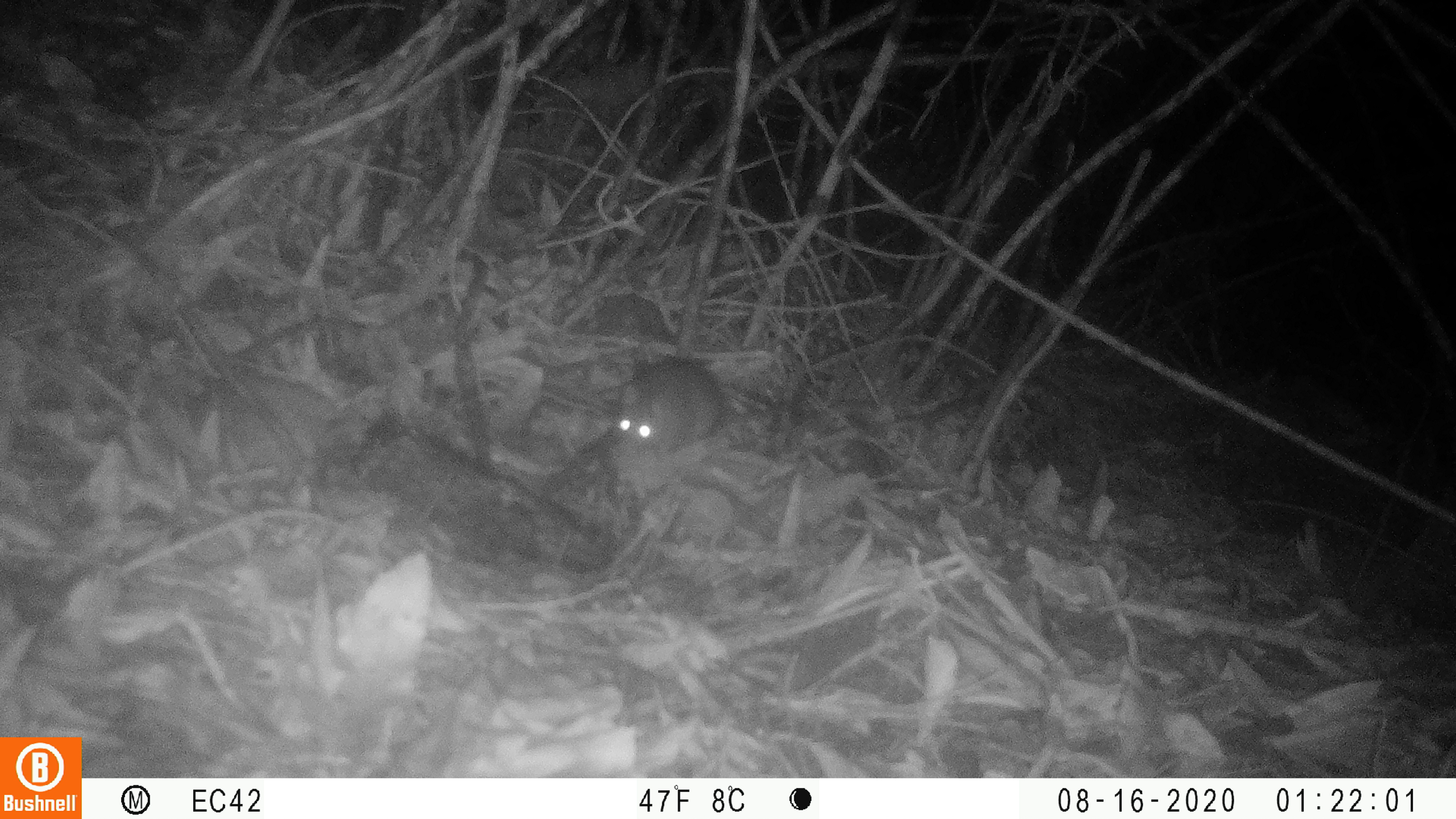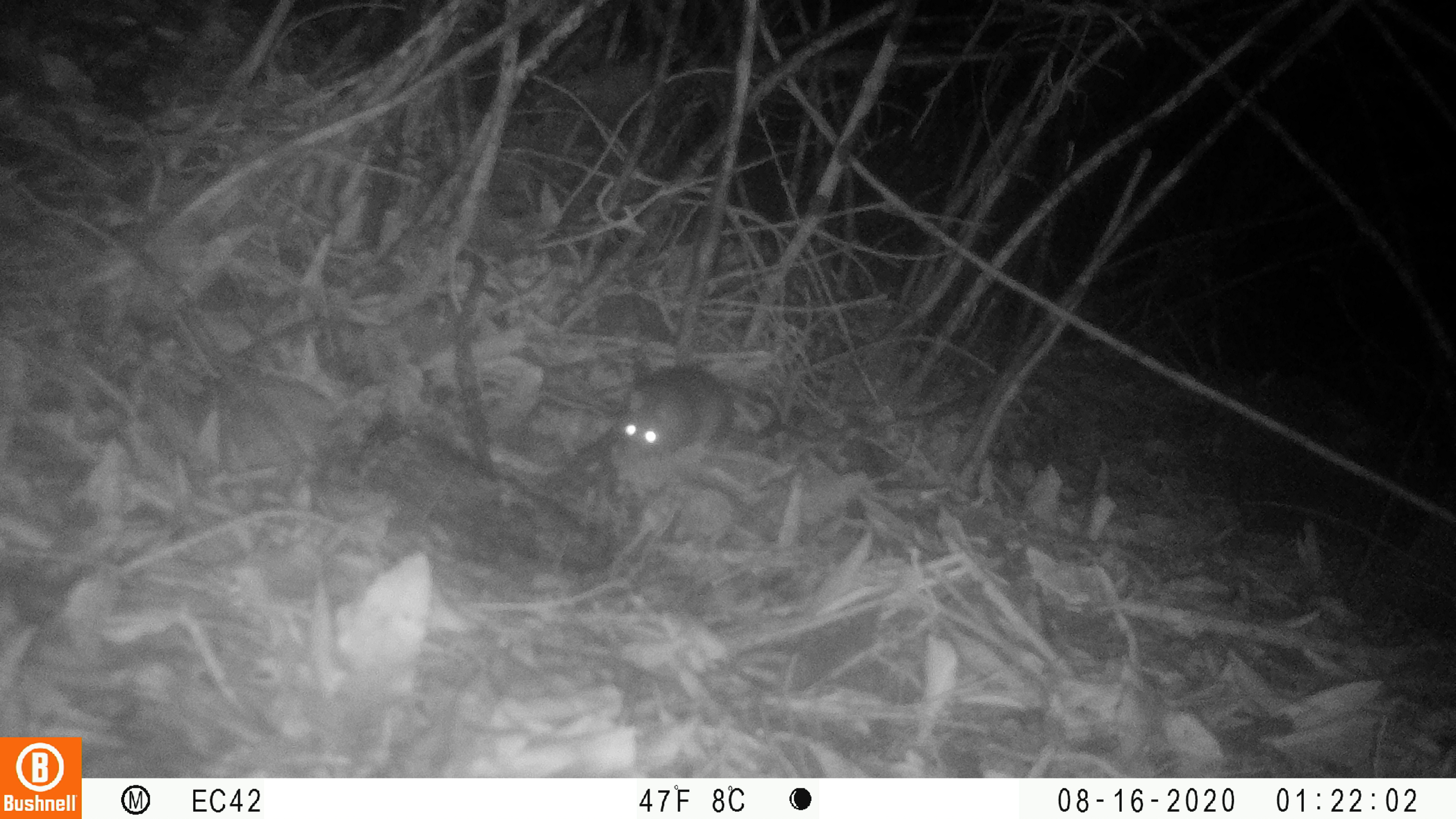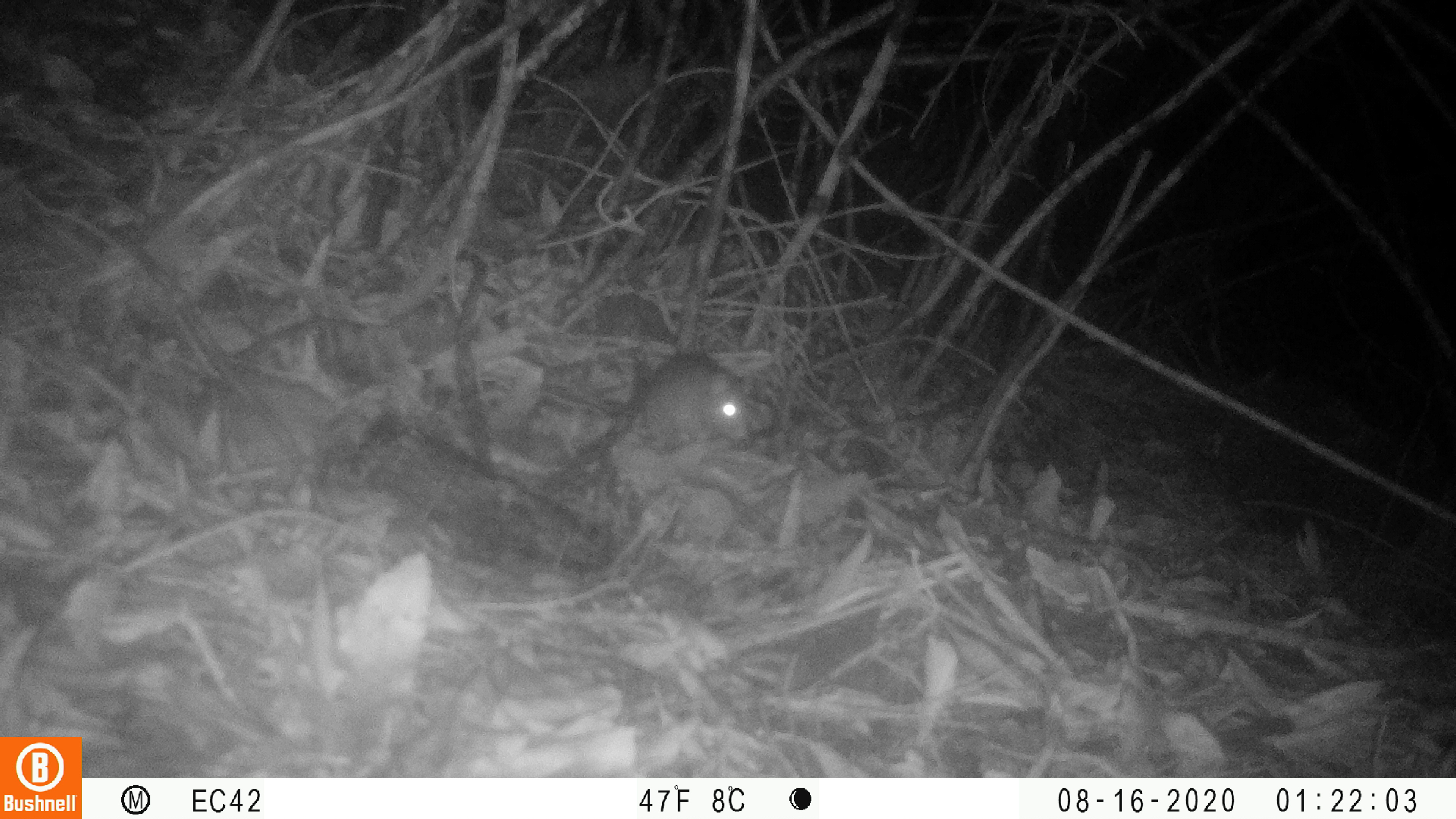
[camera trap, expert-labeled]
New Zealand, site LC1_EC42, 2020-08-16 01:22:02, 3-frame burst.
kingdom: Animalia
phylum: Chordata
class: Mammalia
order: Rodentia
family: Muridae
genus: Rattus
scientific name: Rattus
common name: rat